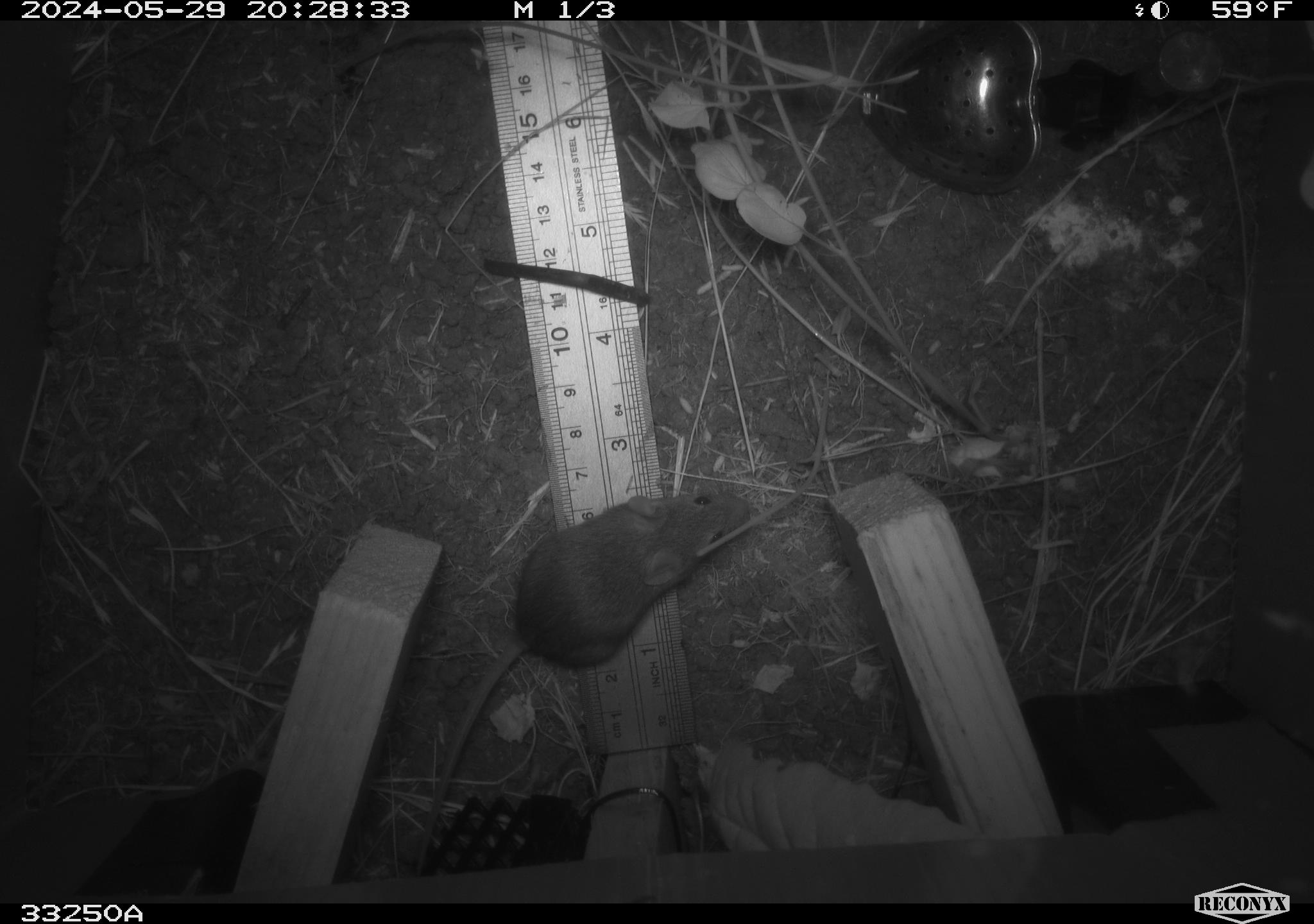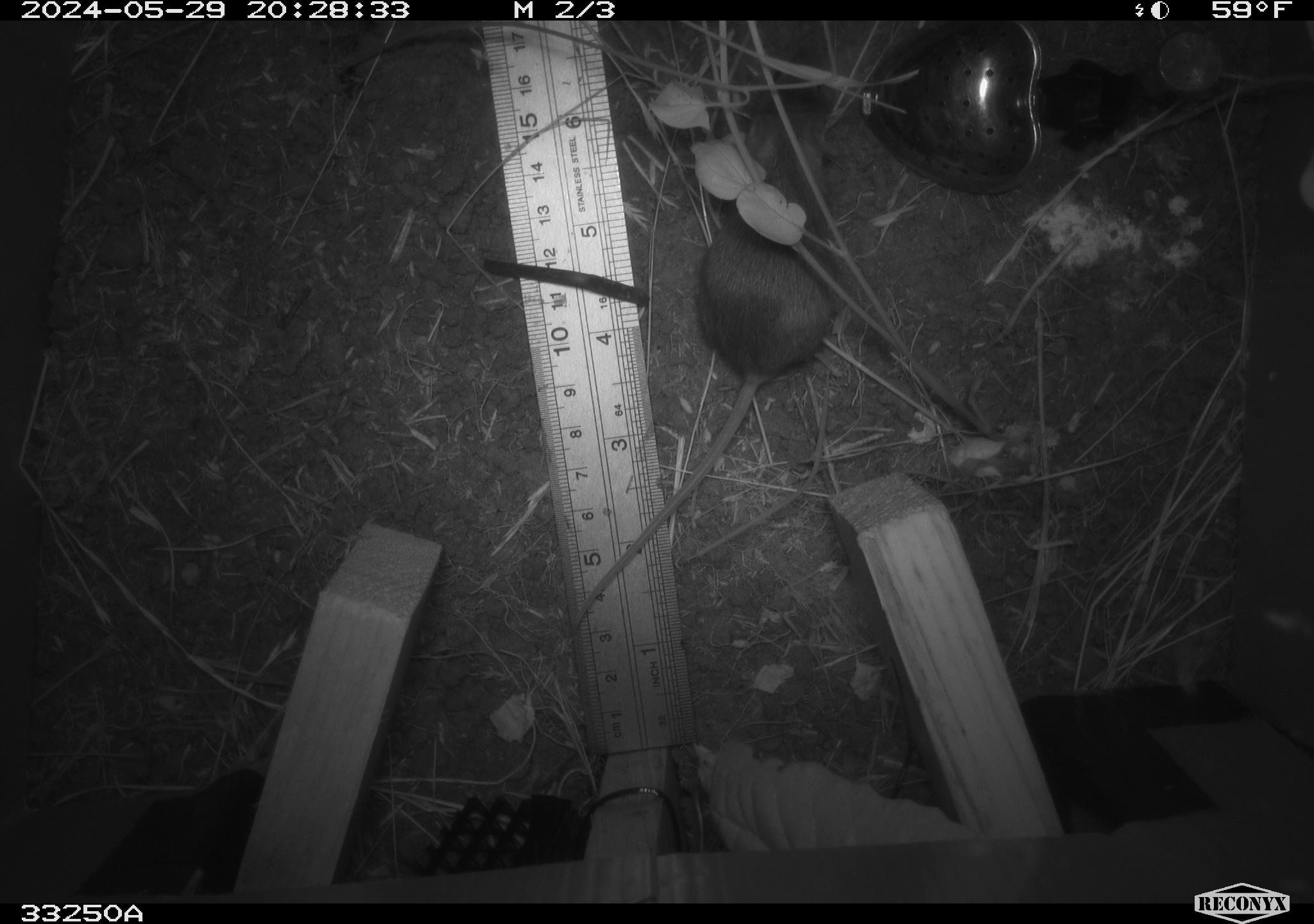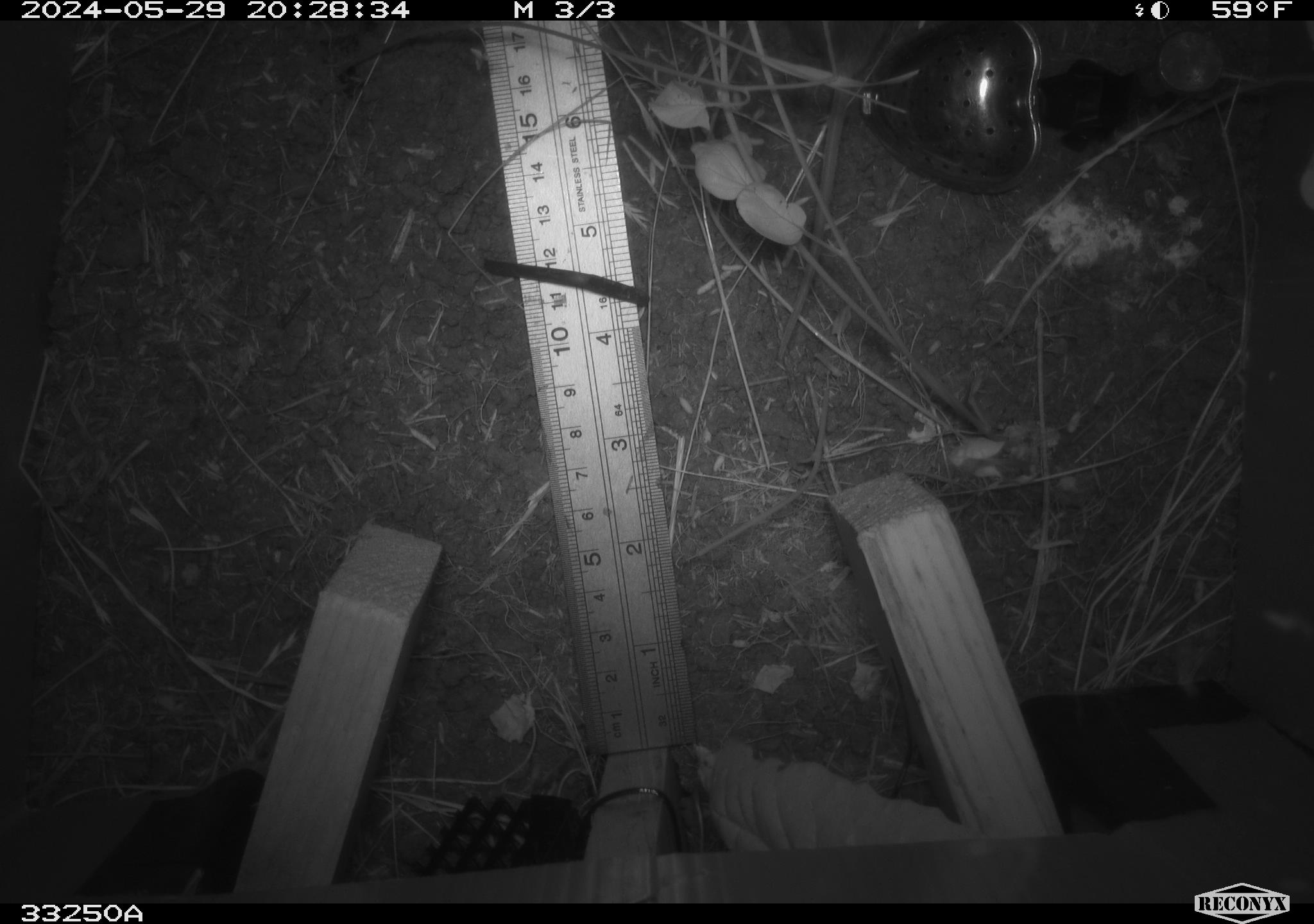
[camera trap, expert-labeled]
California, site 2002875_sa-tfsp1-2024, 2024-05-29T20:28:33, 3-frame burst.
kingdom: Animalia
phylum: Chordata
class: Mammalia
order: Rodentia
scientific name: Rodentia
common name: mouse species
Mouse species (Rodentia).